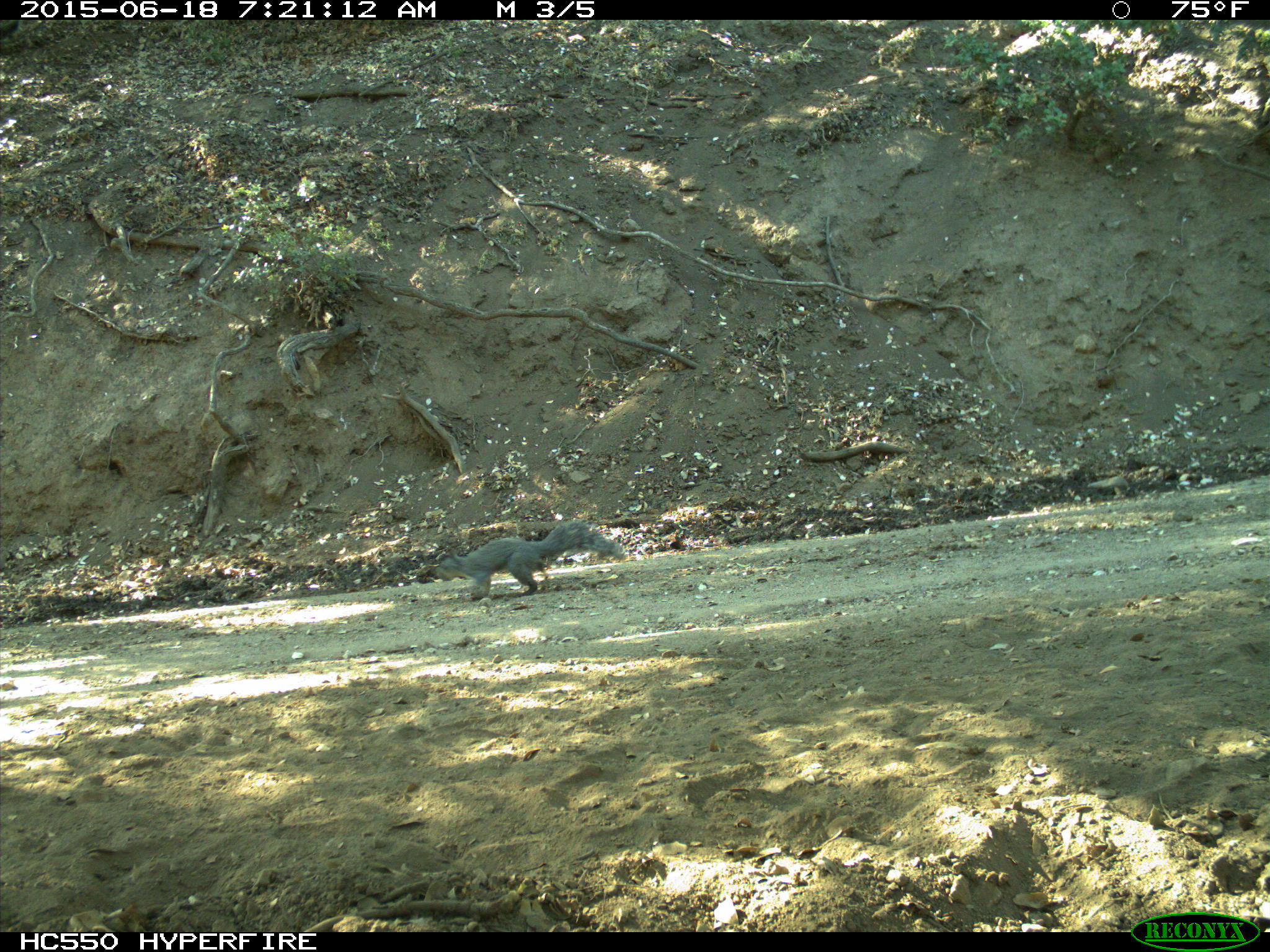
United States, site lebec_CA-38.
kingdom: Animalia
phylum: Chordata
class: Mammalia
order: Rodentia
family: Sciuridae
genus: Sciurus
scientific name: Sciurus carolinensis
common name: eastern gray squirrel